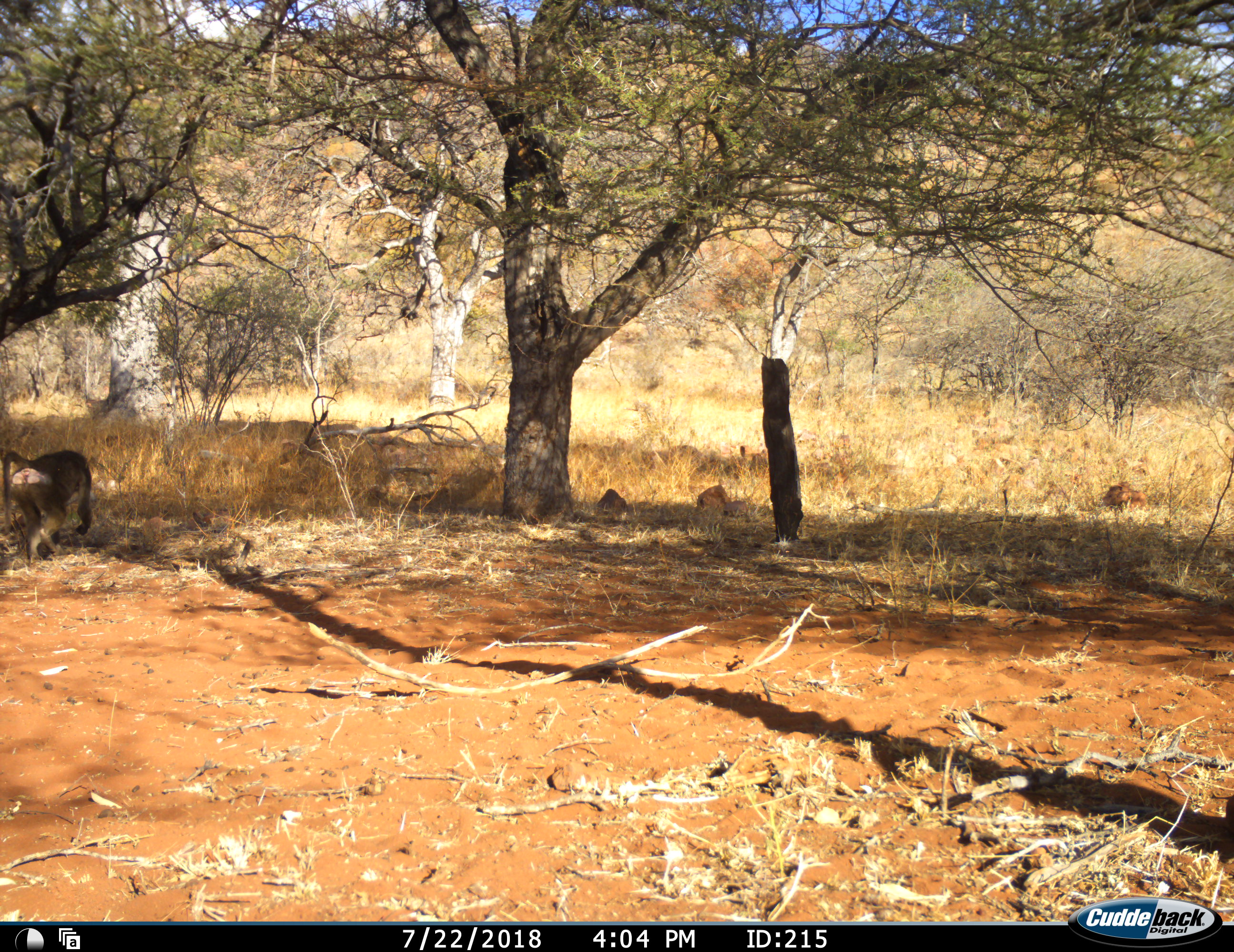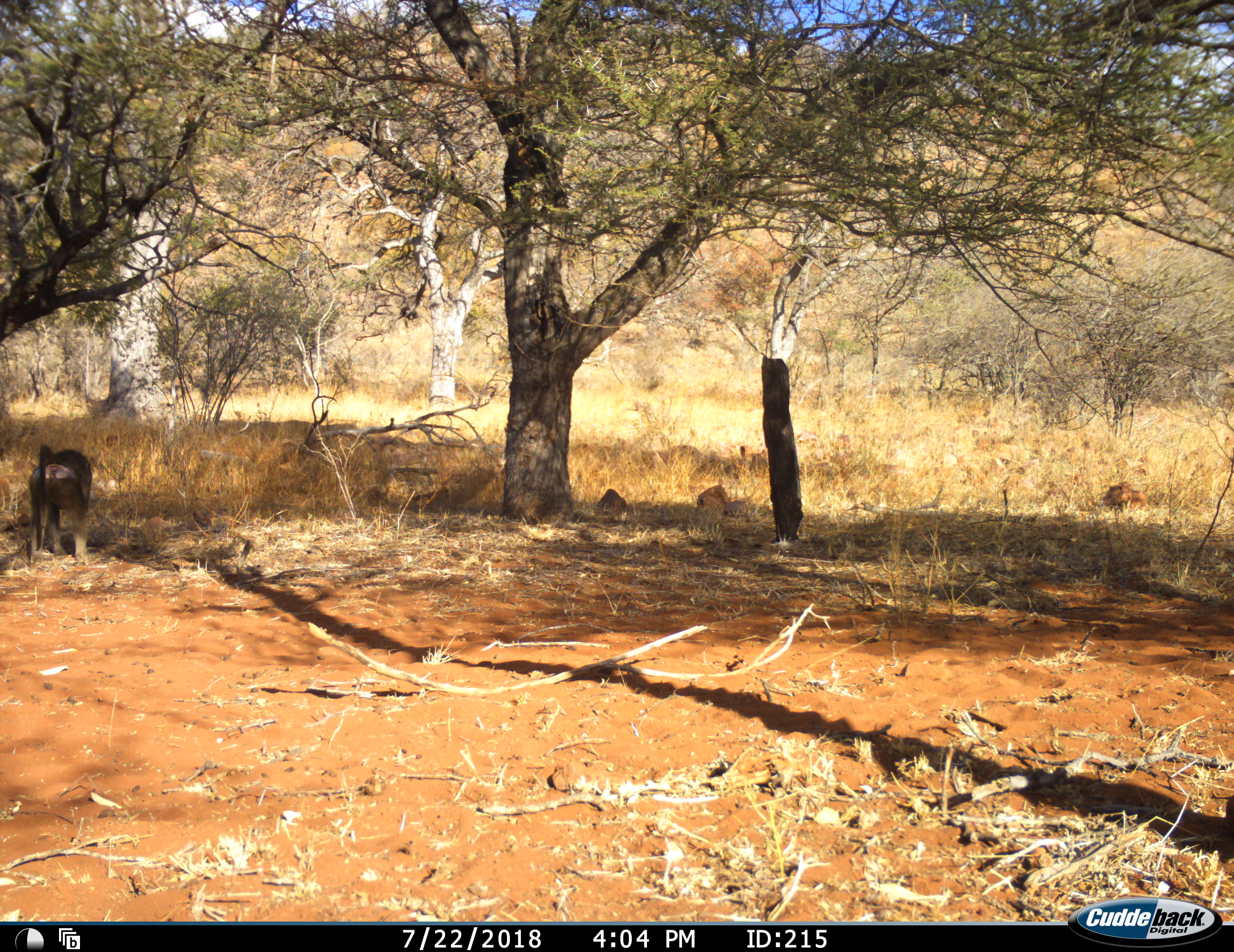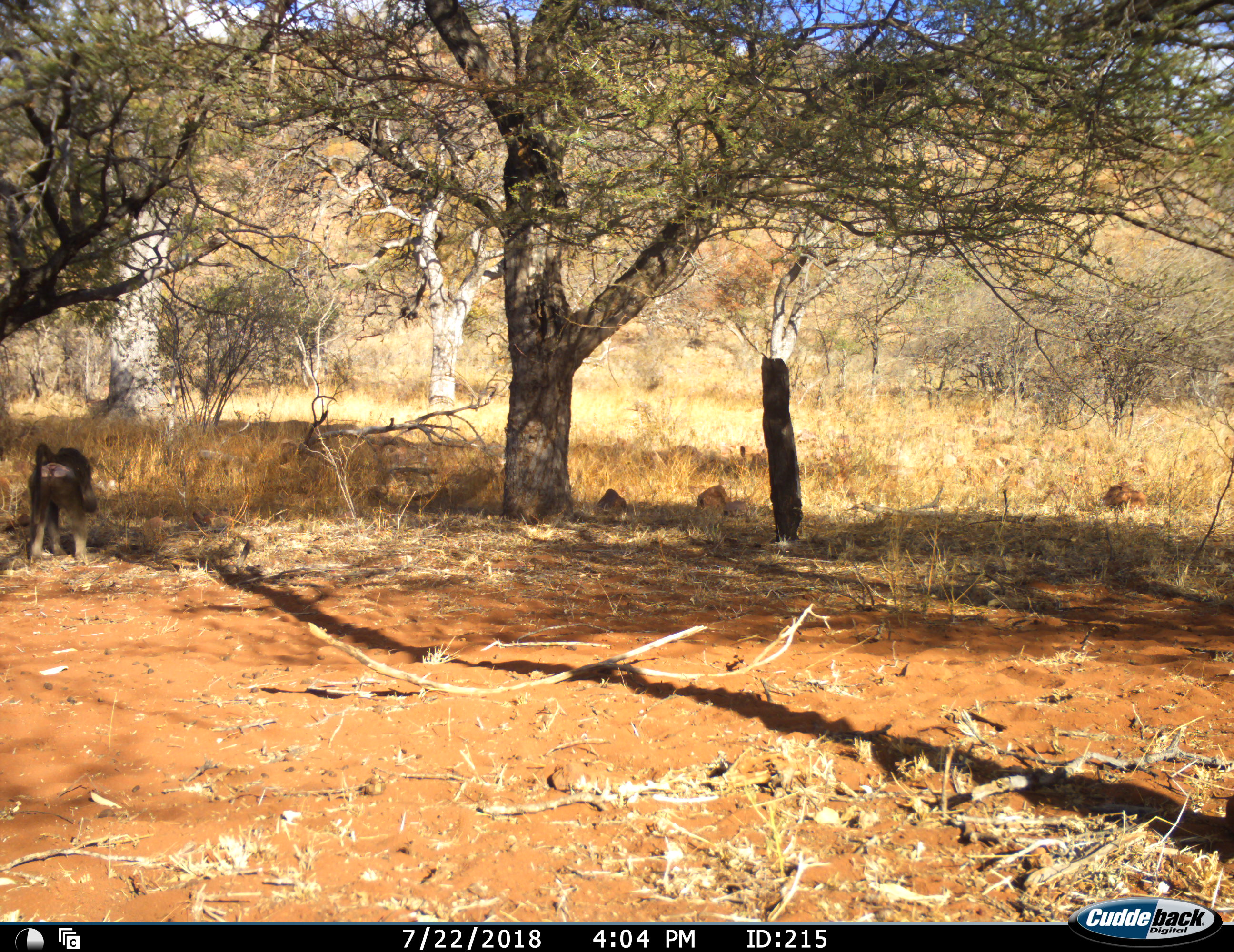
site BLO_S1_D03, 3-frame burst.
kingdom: Animalia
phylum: Chordata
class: Mammalia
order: Primates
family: Cercopithecidae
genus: Papio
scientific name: Papio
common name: baboon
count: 1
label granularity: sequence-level